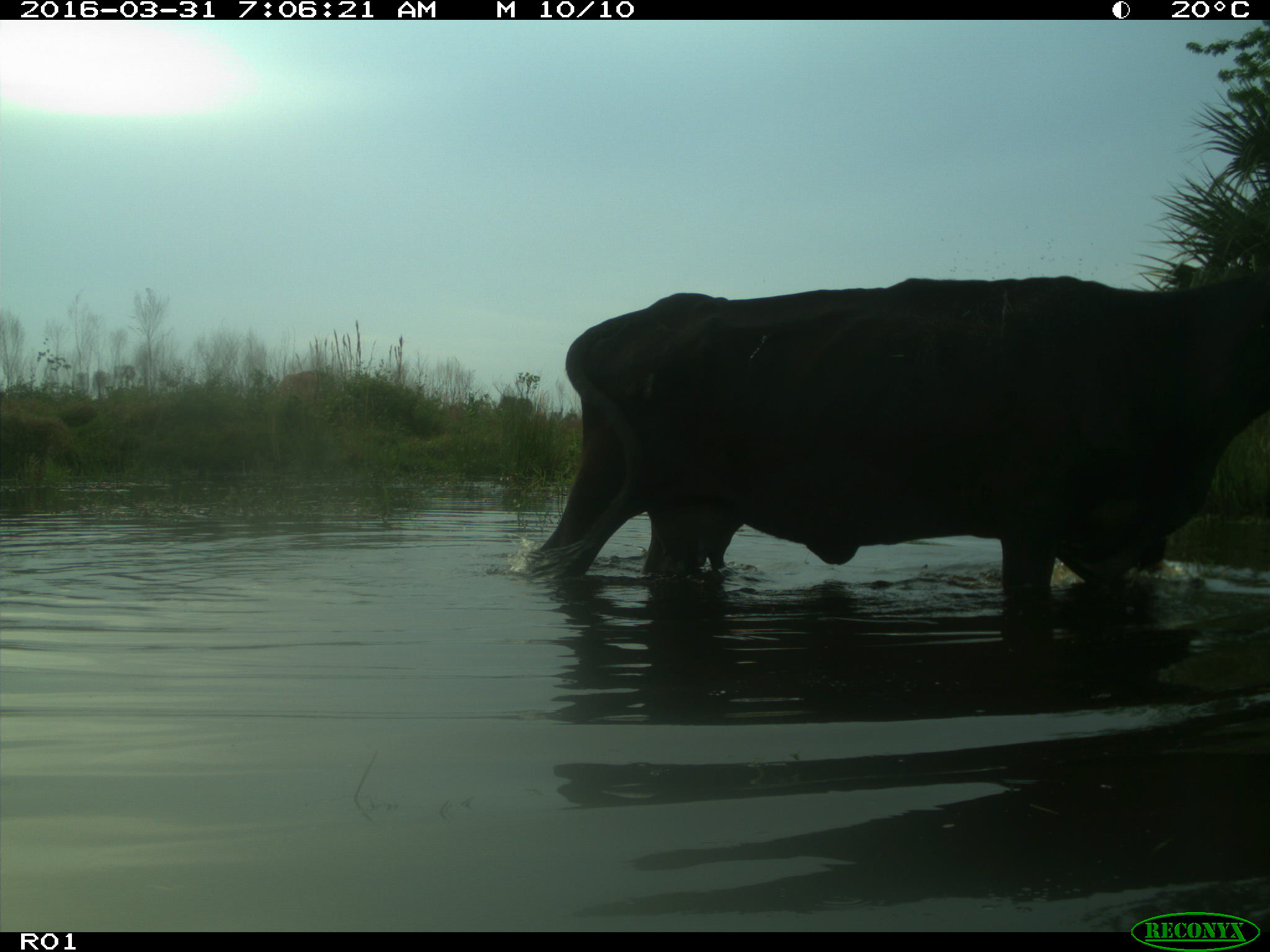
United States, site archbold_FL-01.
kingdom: Animalia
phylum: Chordata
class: Mammalia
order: Artiodactyla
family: Bovidae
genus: Bos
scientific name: Bos taurus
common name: domestic cow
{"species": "Bos taurus (domestic cow)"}